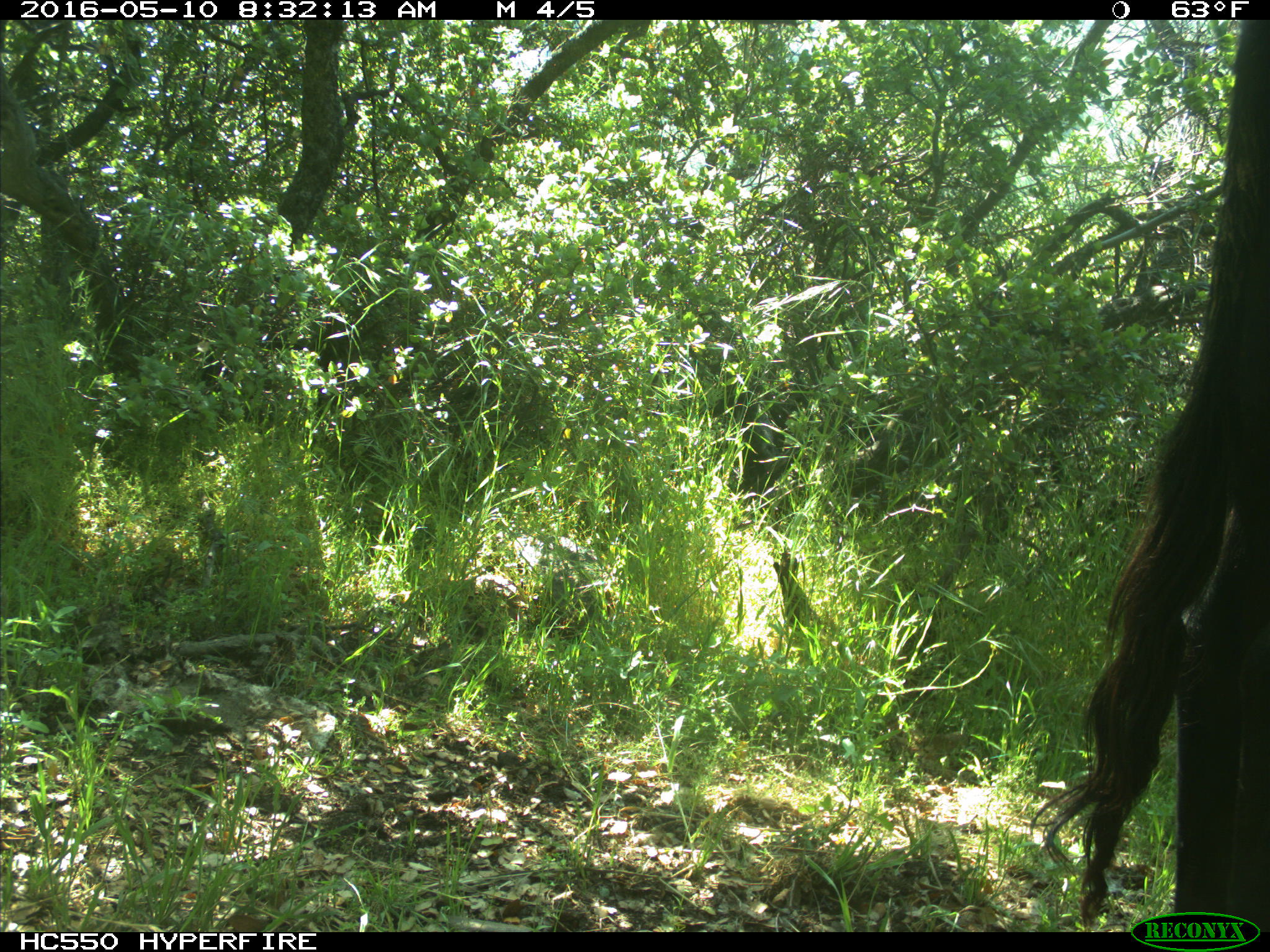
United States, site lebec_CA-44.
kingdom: Animalia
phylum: Chordata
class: Mammalia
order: Artiodactyla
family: Bovidae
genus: Bos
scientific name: Bos taurus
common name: domestic cow